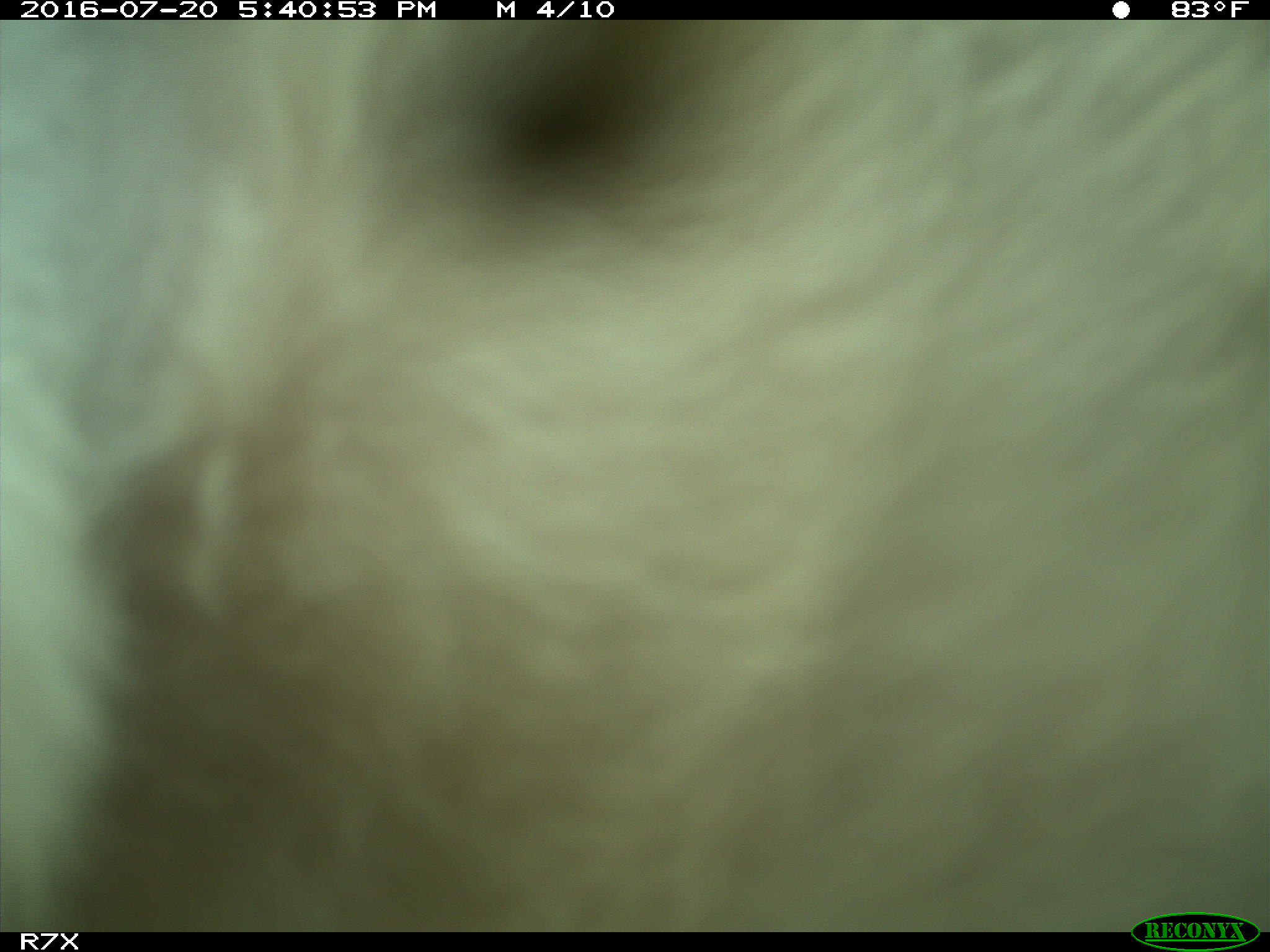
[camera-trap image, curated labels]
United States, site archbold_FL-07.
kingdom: Animalia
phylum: Chordata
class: Mammalia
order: Artiodactyla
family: Bovidae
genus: Bos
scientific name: Bos taurus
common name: domestic cow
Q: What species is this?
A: Bos taurus (domestic cow).